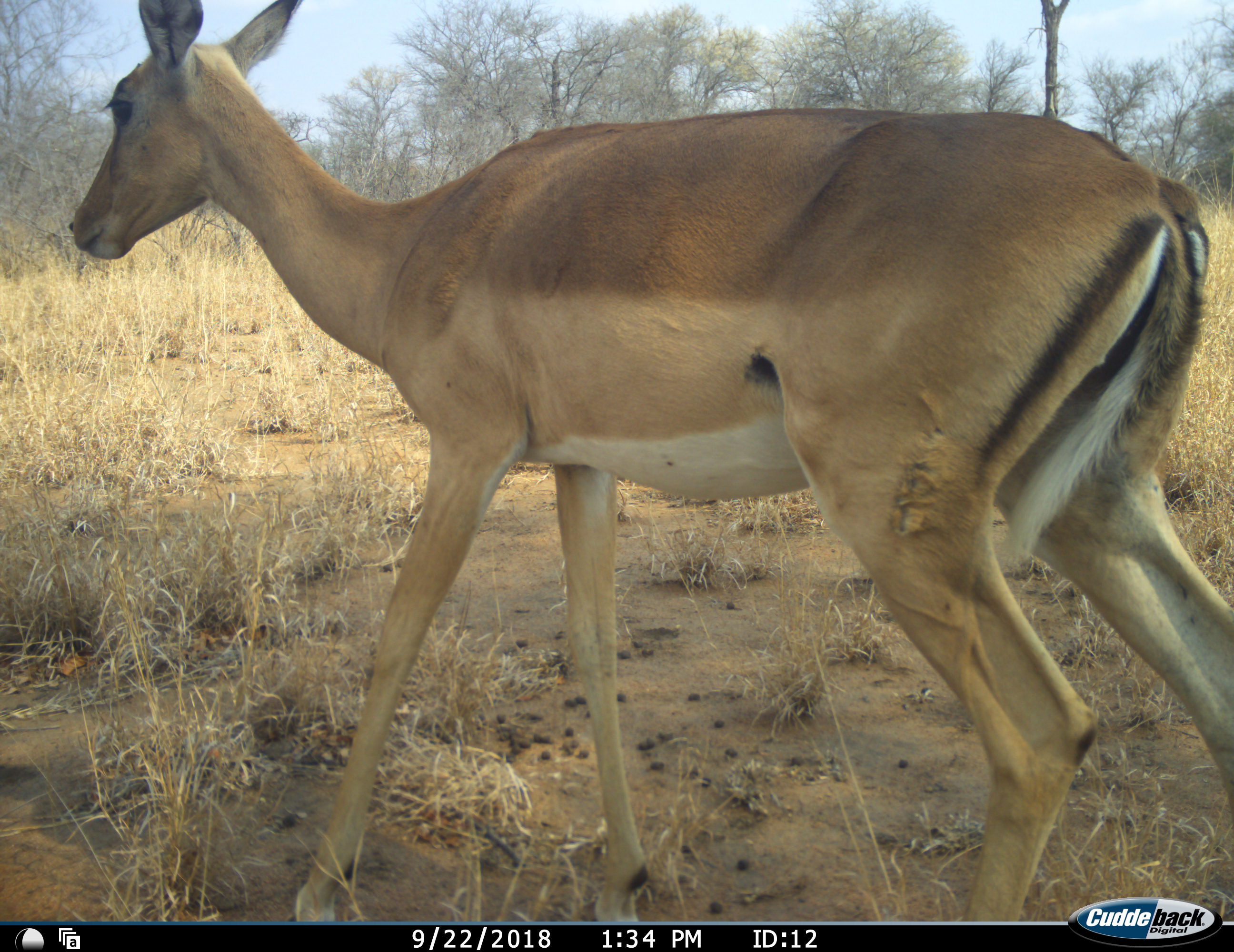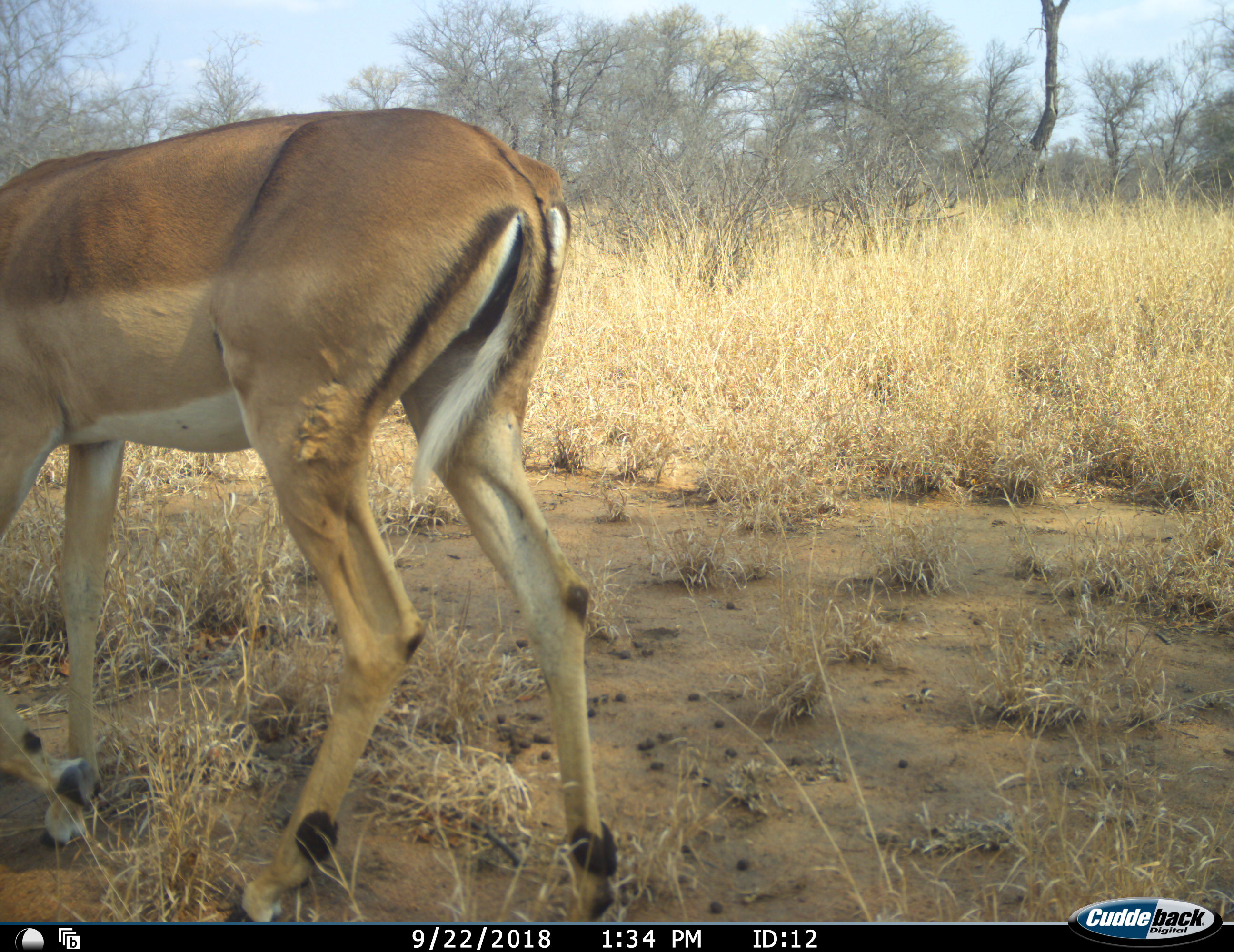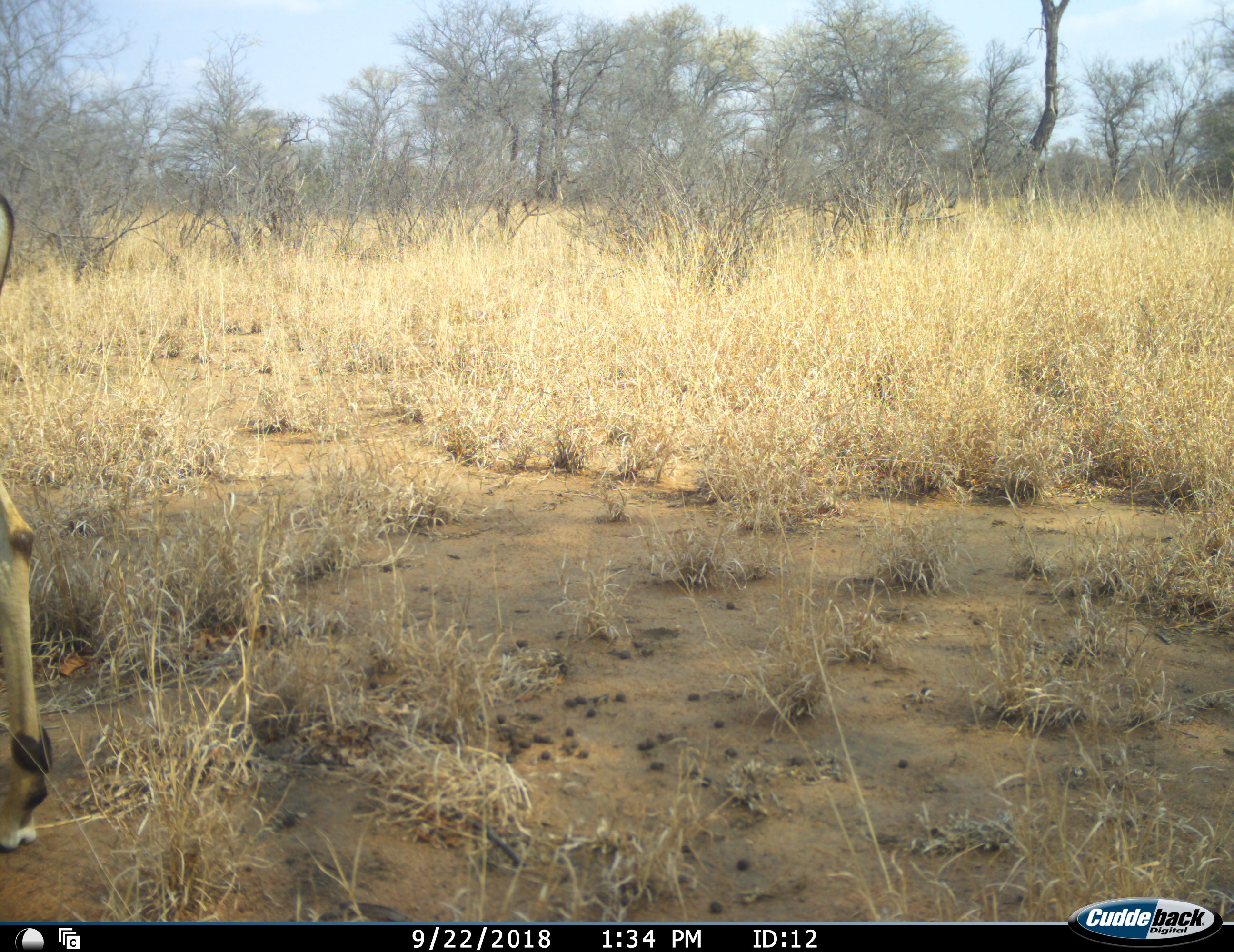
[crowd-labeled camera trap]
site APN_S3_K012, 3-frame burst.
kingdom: Animalia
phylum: Chordata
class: Mammalia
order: Artiodactyla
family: Bovidae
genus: Aepyceros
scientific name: Aepyceros melampus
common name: impala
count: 1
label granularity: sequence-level